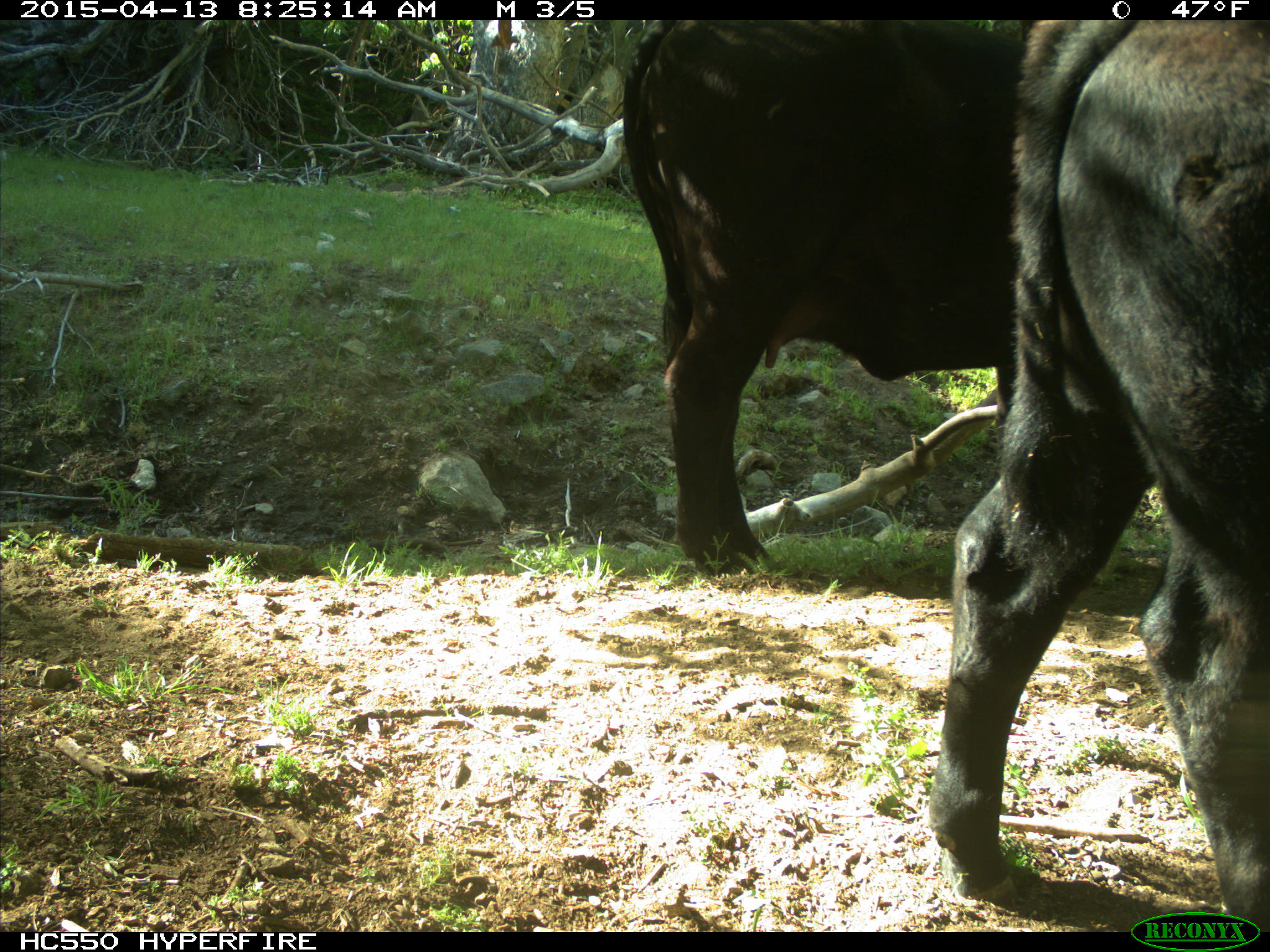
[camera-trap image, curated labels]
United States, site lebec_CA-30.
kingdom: Animalia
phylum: Chordata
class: Mammalia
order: Artiodactyla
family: Bovidae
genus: Bos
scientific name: Bos taurus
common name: domestic cow